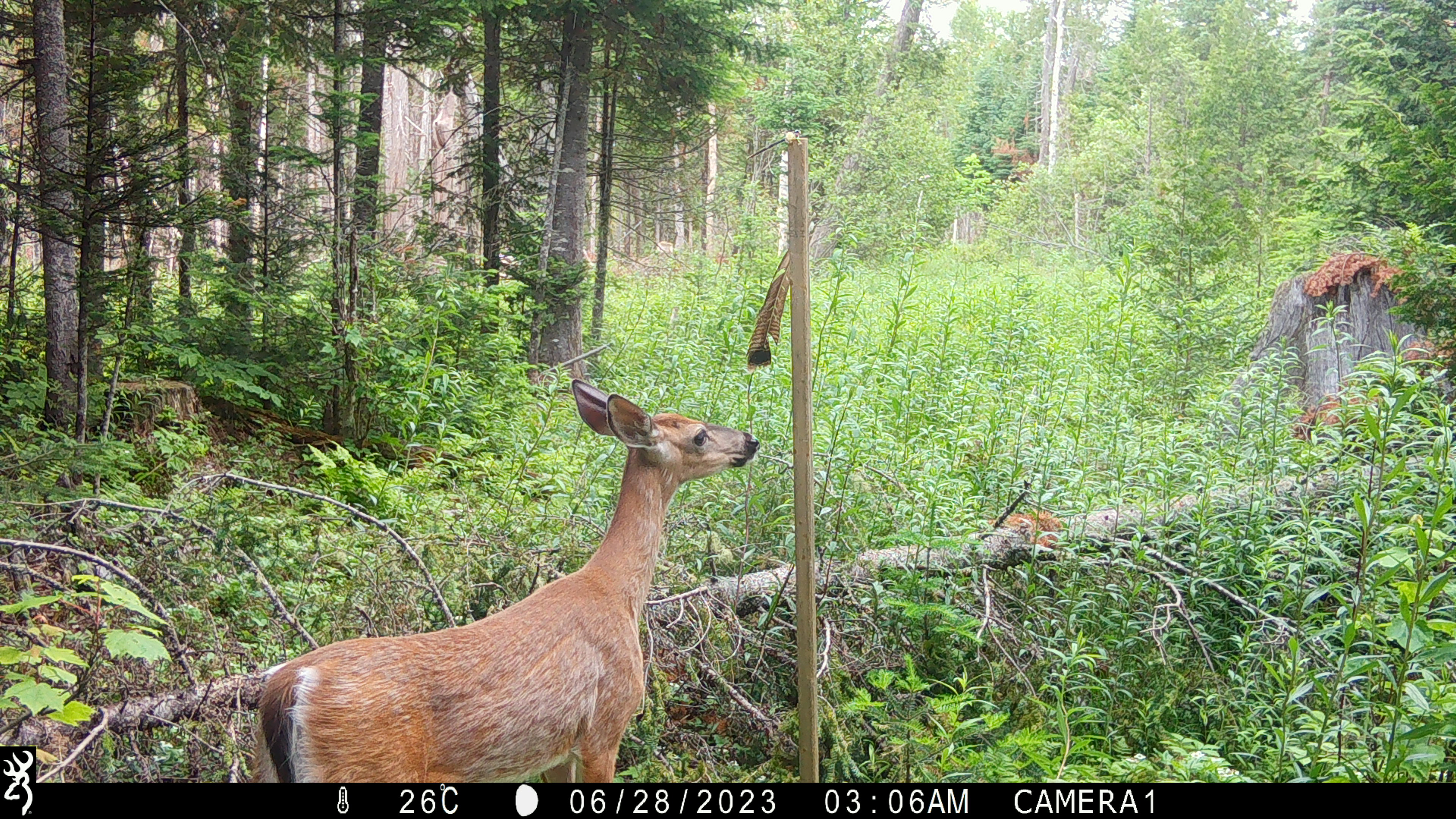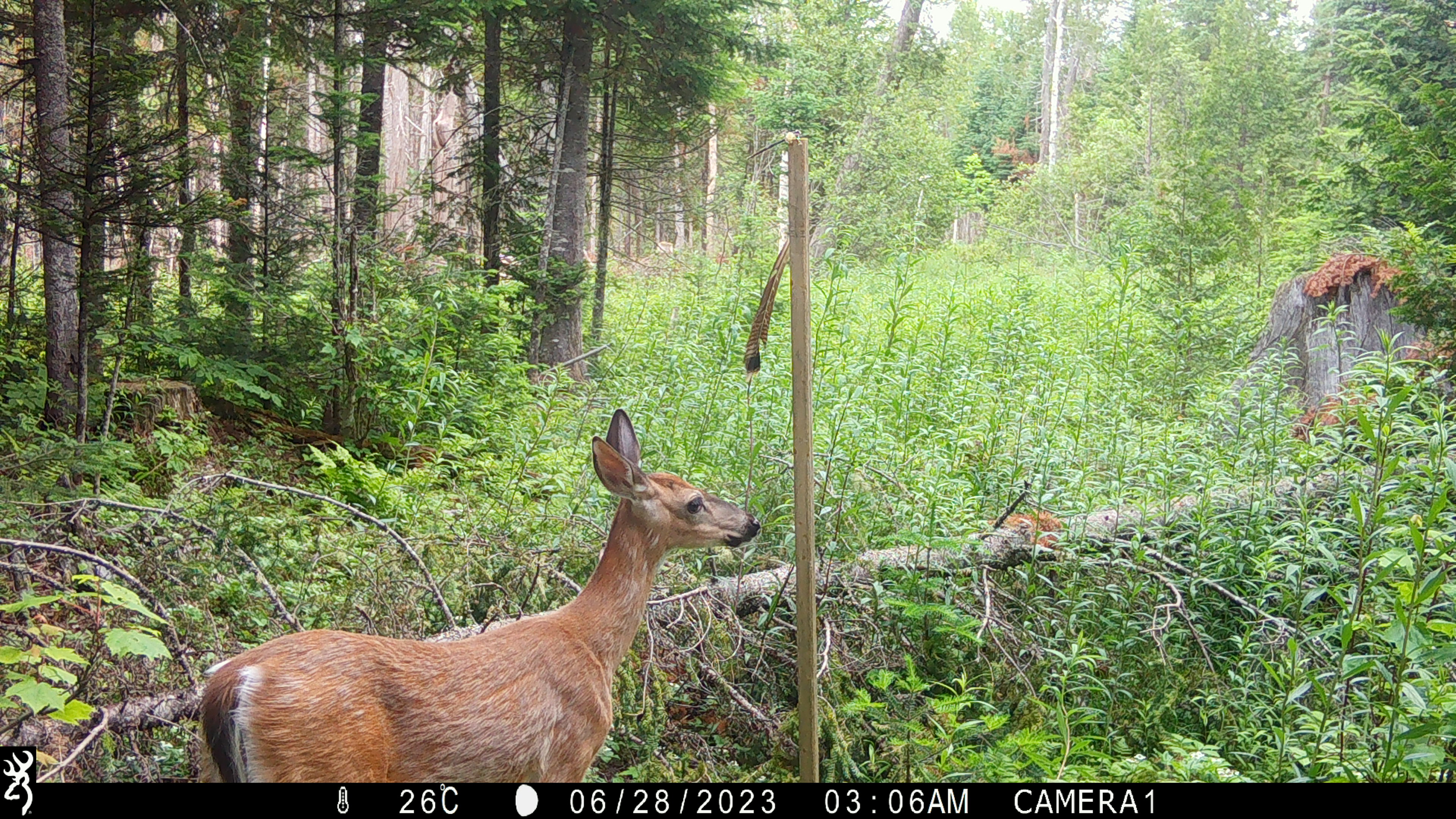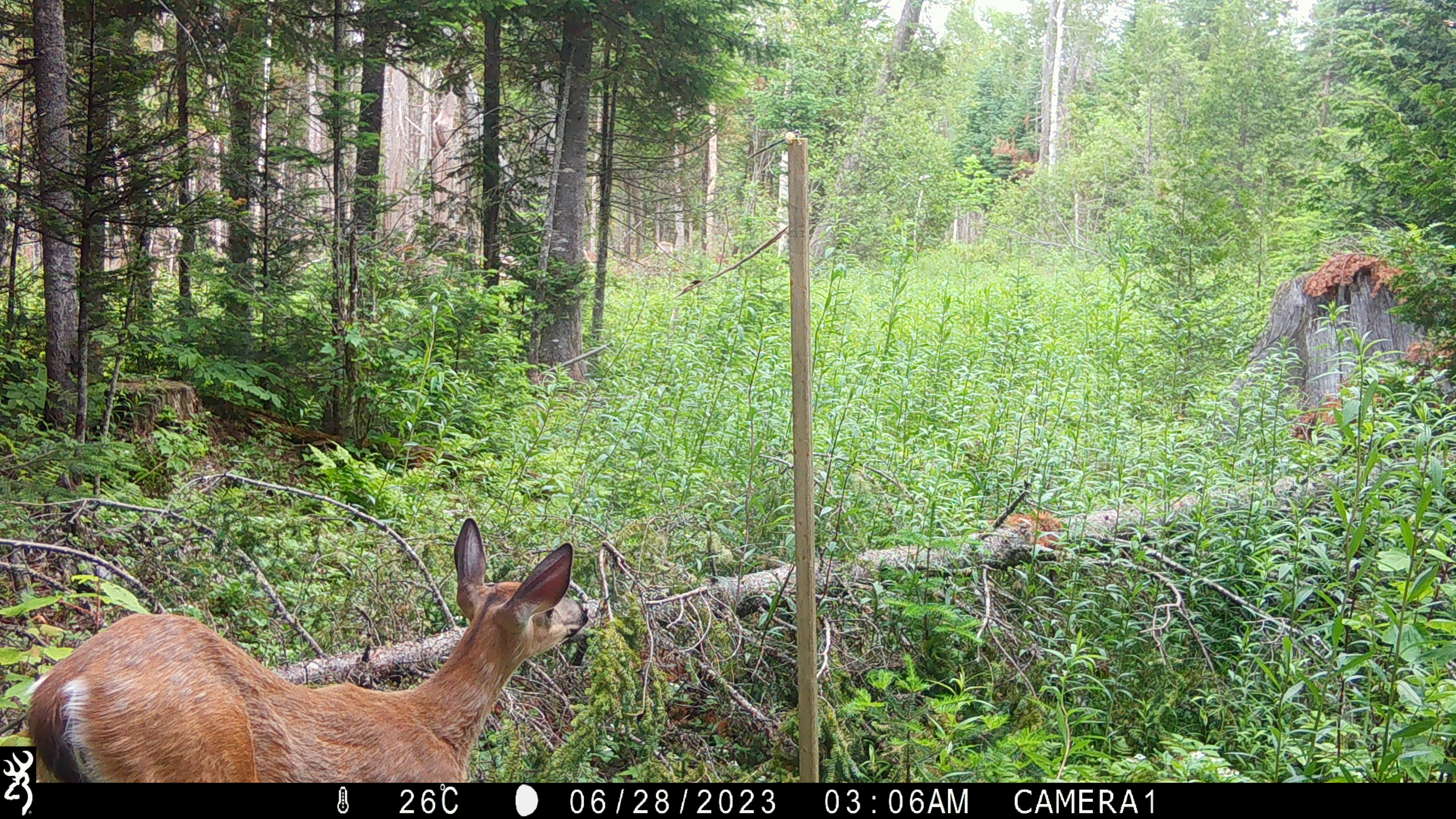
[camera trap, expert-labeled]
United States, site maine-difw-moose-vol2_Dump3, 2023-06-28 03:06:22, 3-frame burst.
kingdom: Animalia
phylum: Chordata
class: Mammalia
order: Artiodactyla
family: Cervidae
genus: Odocoileus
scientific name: Odocoileus virginianus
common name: white-tailed deer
White-tailed deer (Odocoileus virginianus).